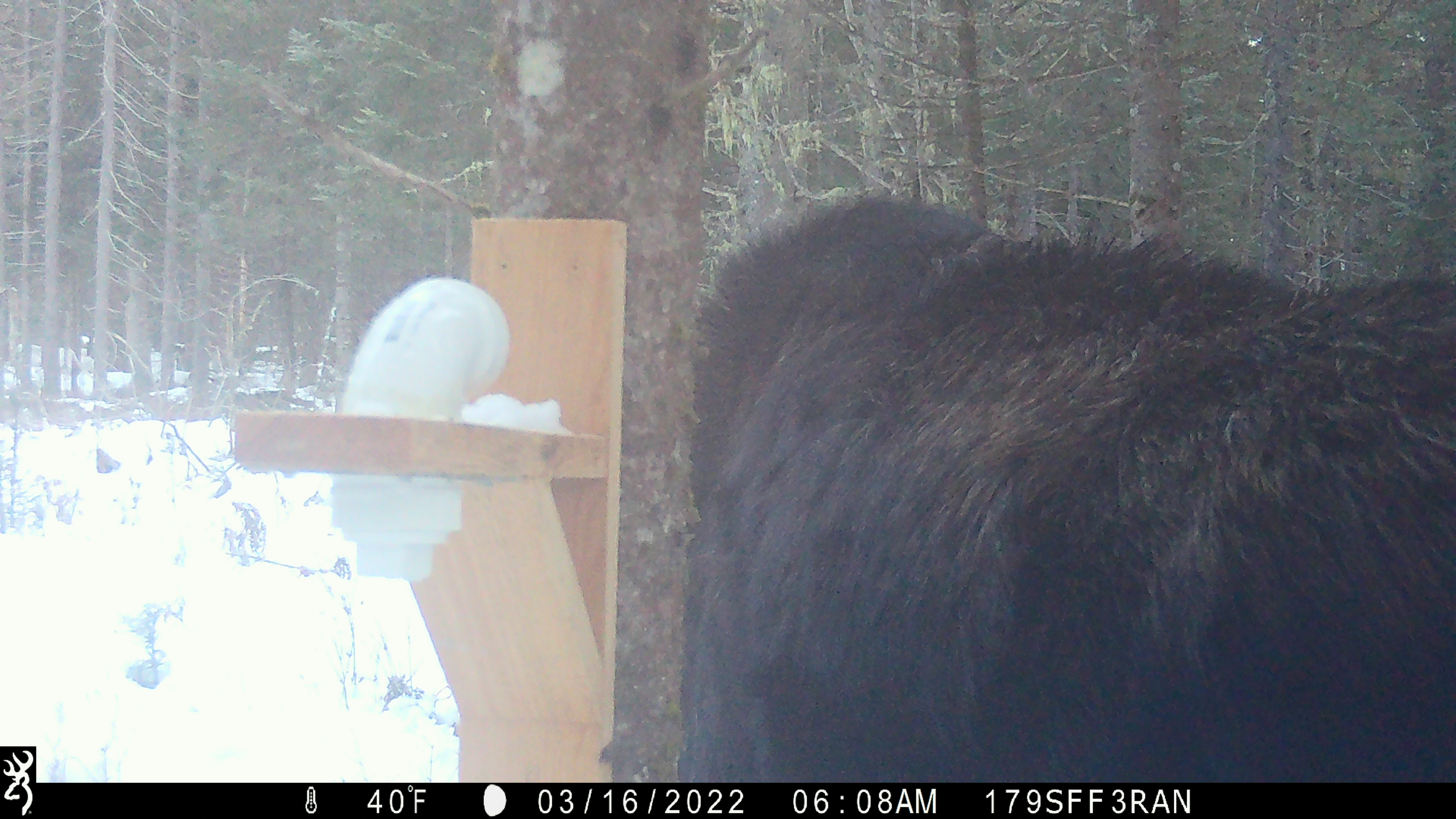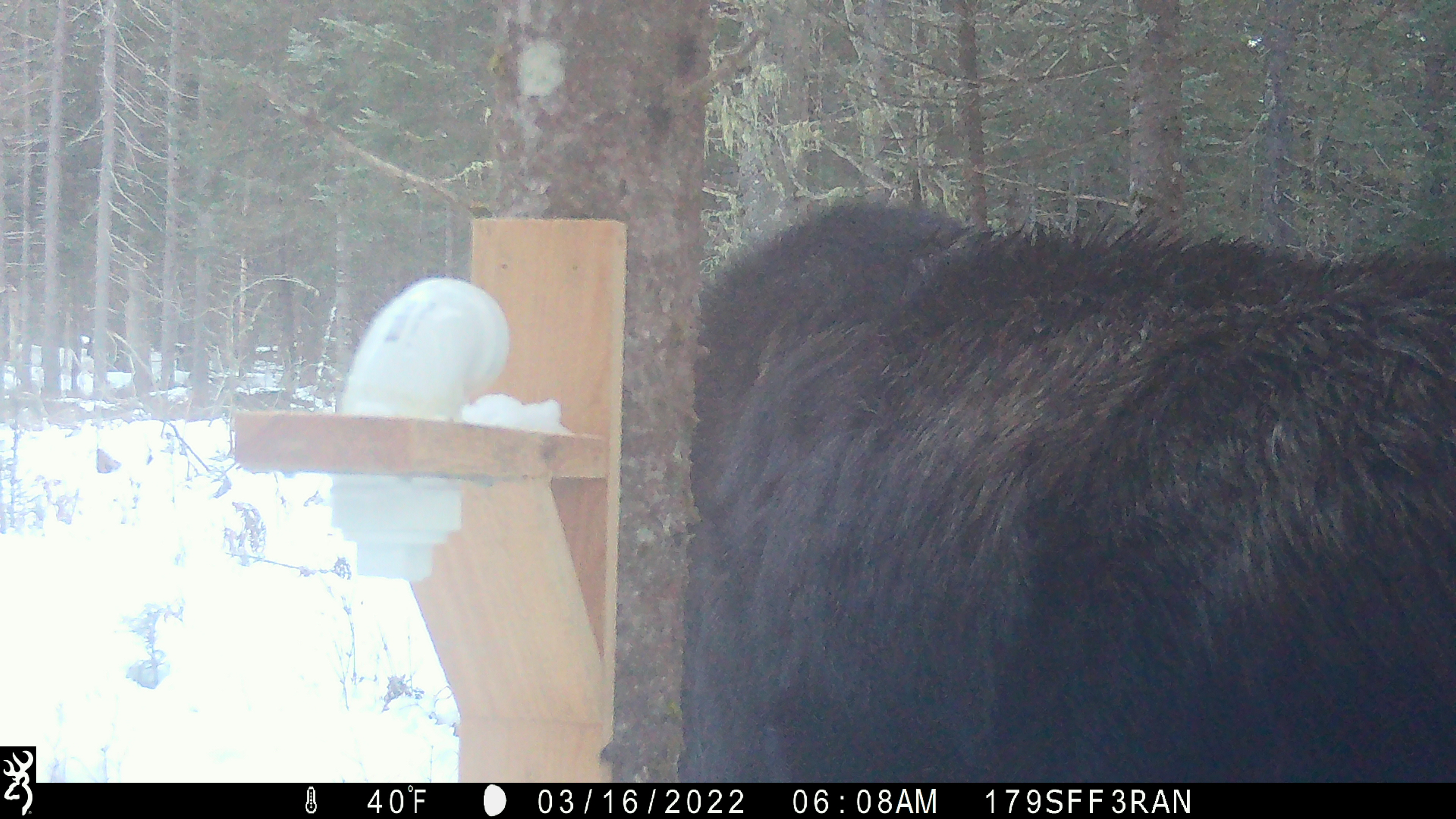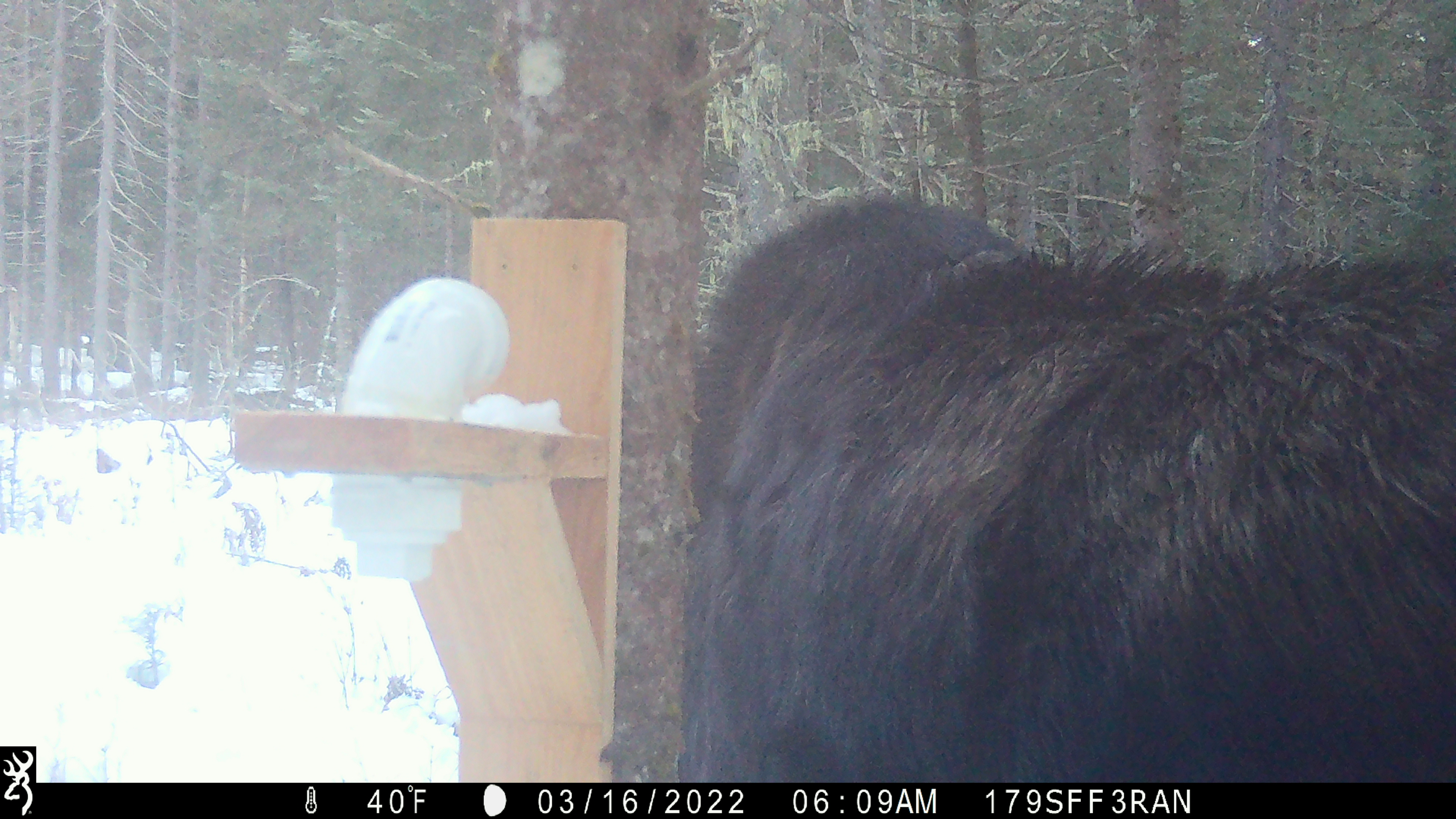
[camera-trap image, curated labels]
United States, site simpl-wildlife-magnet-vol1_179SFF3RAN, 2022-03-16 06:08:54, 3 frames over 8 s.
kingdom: Animalia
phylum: Chordata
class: Mammalia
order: Artiodactyla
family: Cervidae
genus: Alces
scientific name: Alces alces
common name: moose